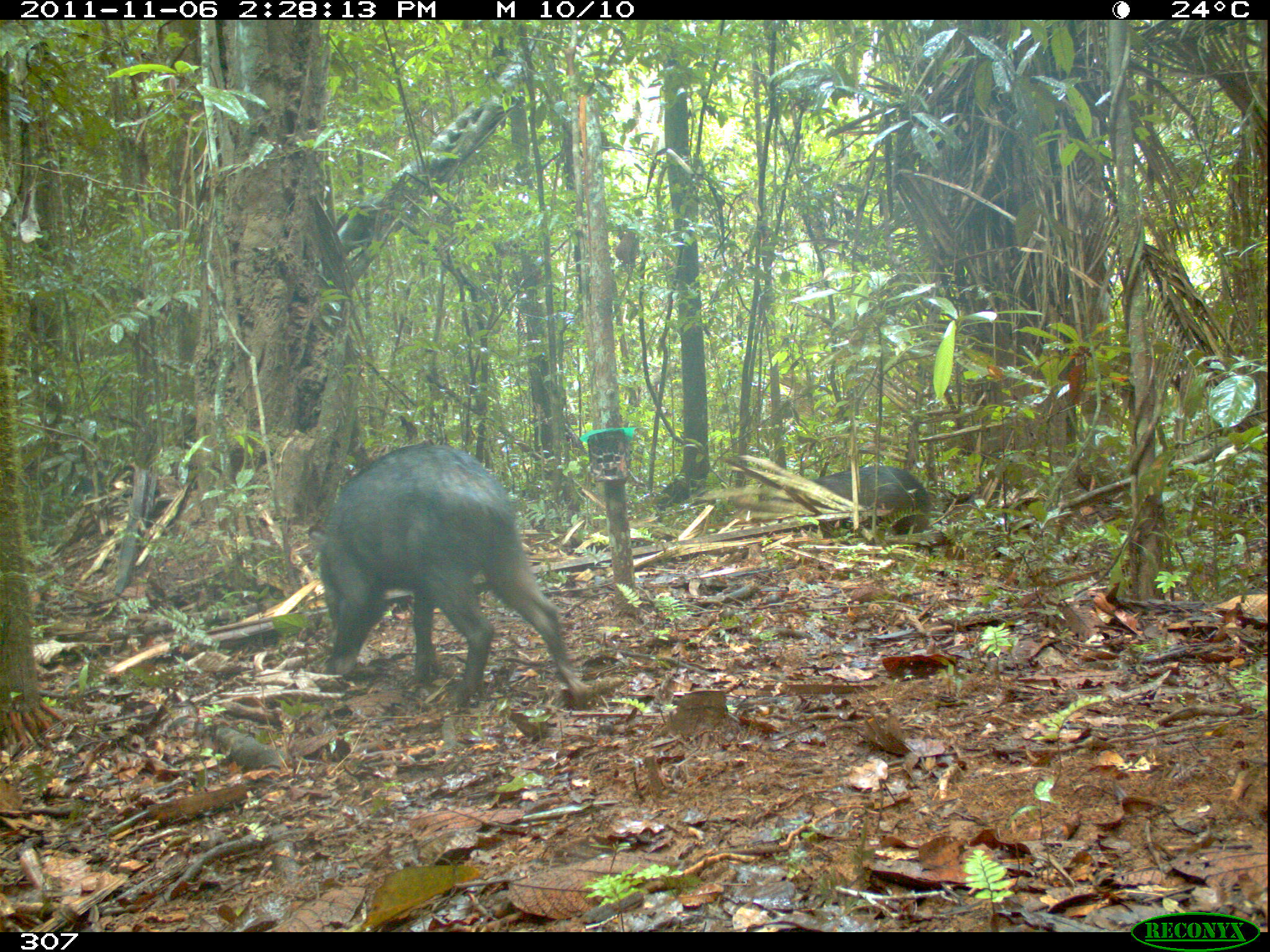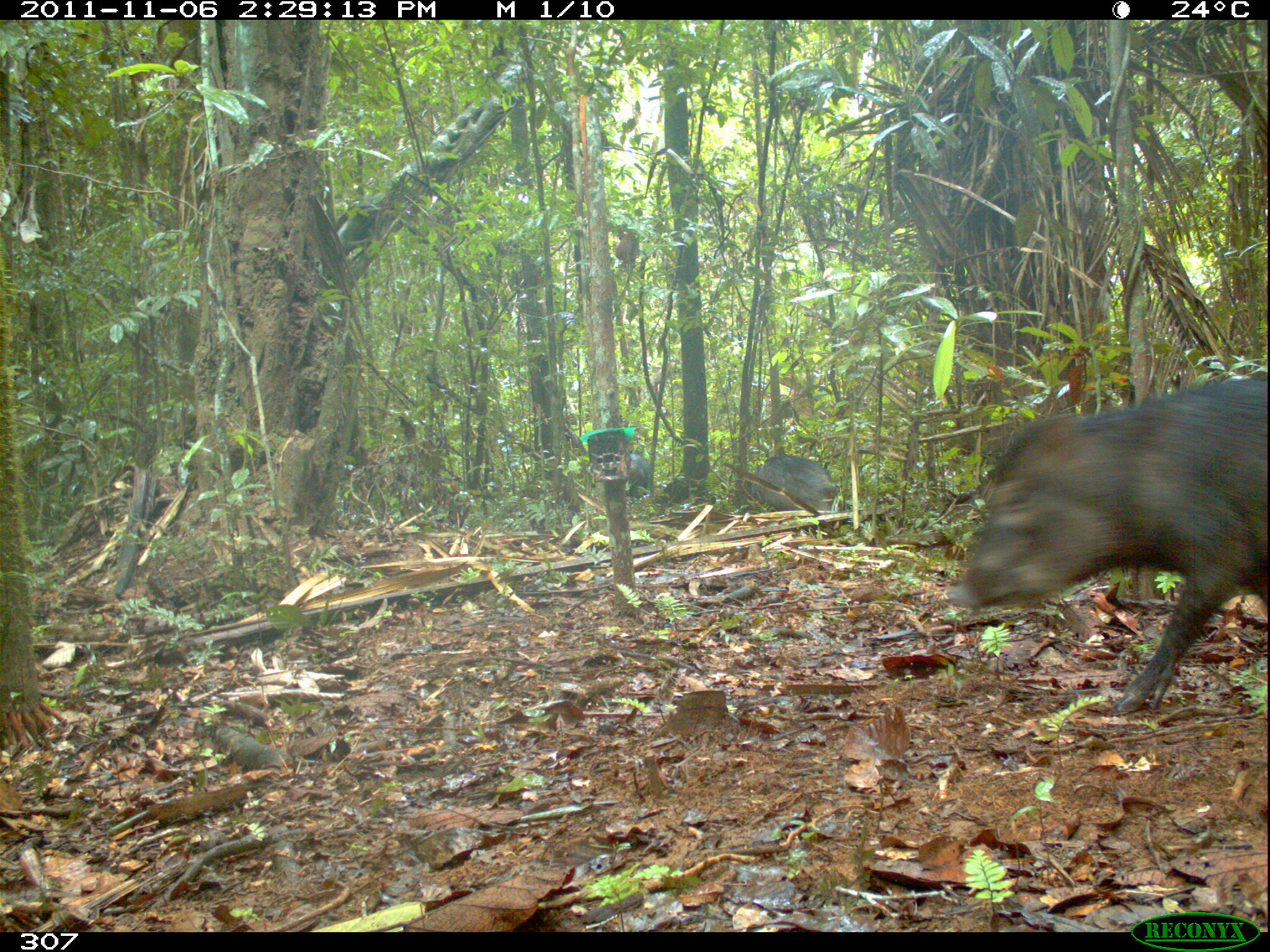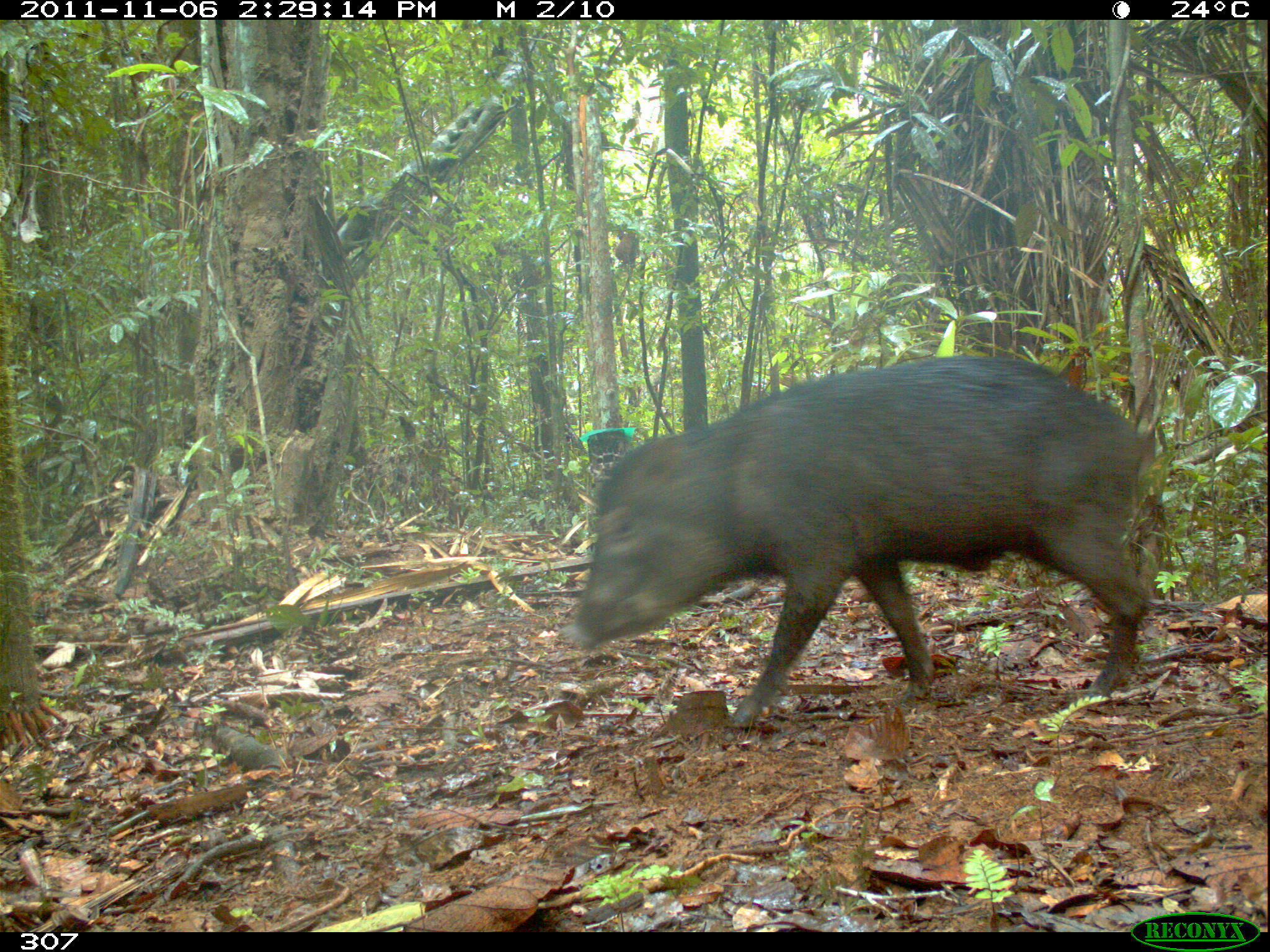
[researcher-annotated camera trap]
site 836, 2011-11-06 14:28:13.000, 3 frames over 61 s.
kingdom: Animalia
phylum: Chordata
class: Mammalia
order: Artiodactyla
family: Tayassuidae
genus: Tayassu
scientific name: Tayassu pecari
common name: white-lipped peccary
Tayassu pecari (white-lipped peccary).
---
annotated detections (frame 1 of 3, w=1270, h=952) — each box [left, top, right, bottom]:
tayassu pecari: [307, 440, 589, 711]; [799, 465, 929, 536]; [589, 458, 594, 459]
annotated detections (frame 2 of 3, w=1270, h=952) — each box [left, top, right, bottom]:
tayassu pecari: [947, 371, 1268, 712]; [747, 454, 843, 531]; [625, 451, 650, 499]